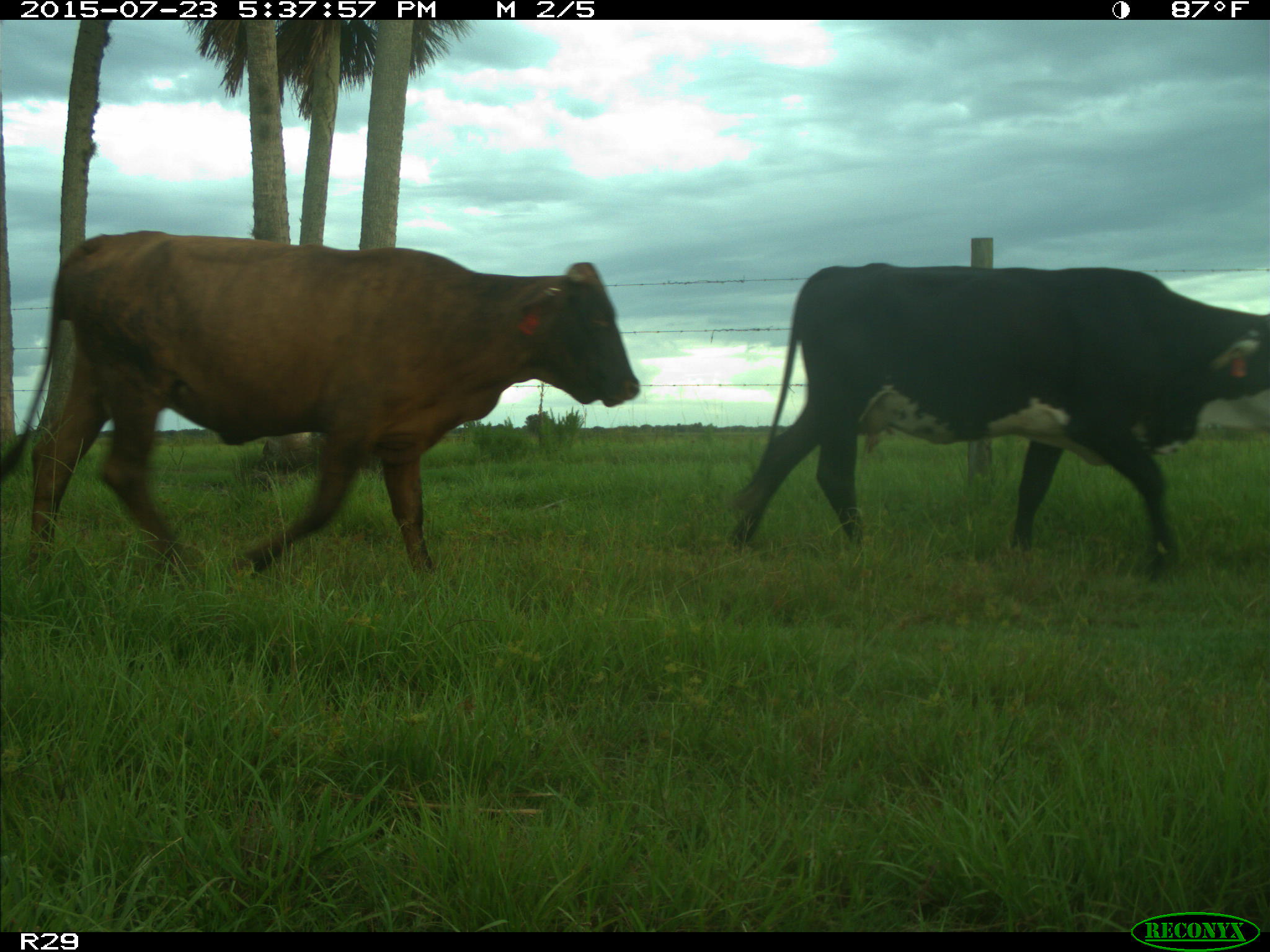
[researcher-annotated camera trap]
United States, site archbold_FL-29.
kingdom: Animalia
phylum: Chordata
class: Mammalia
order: Artiodactyla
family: Bovidae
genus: Bos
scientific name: Bos taurus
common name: domestic cow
Bos taurus (domestic cow).